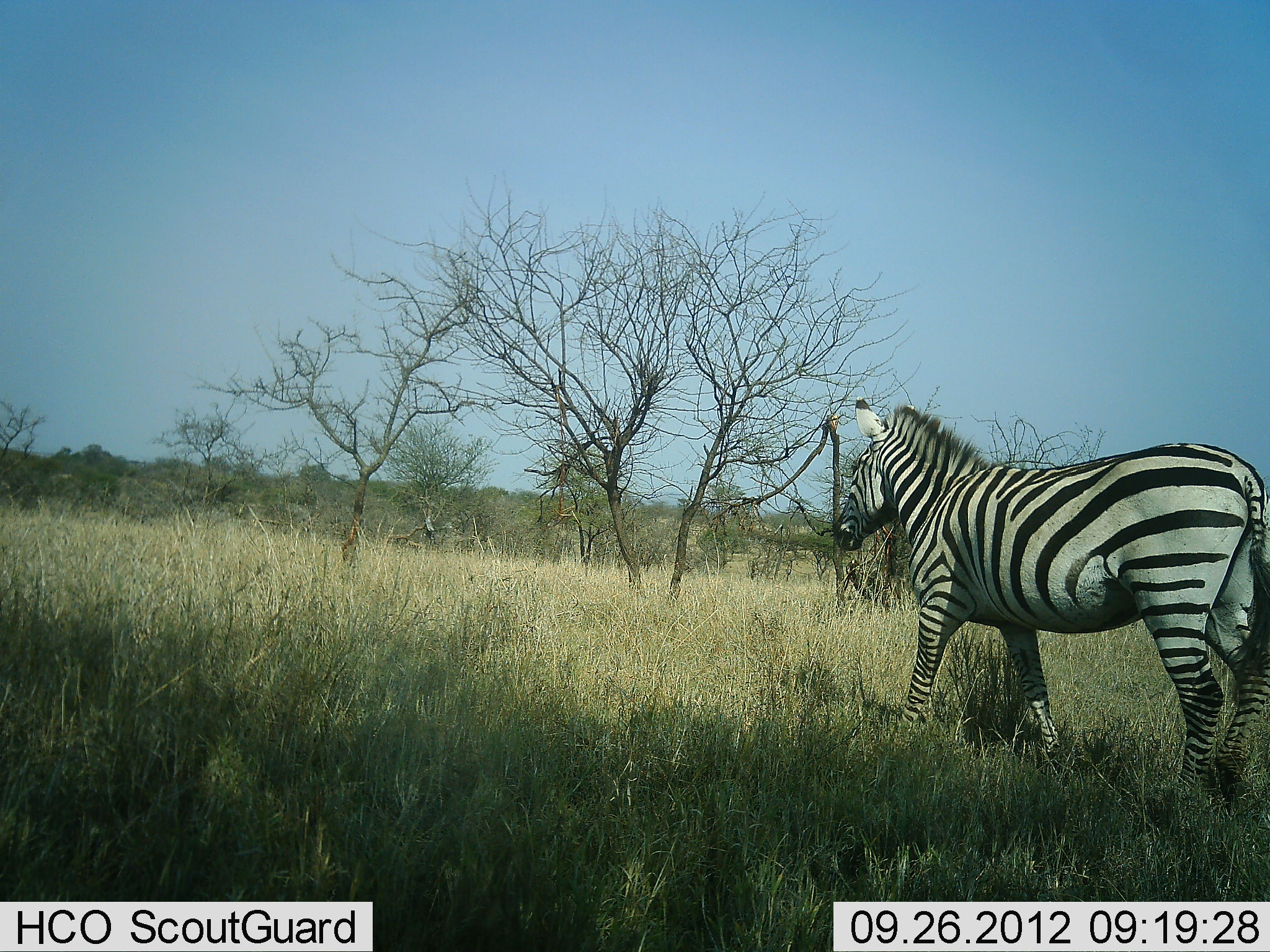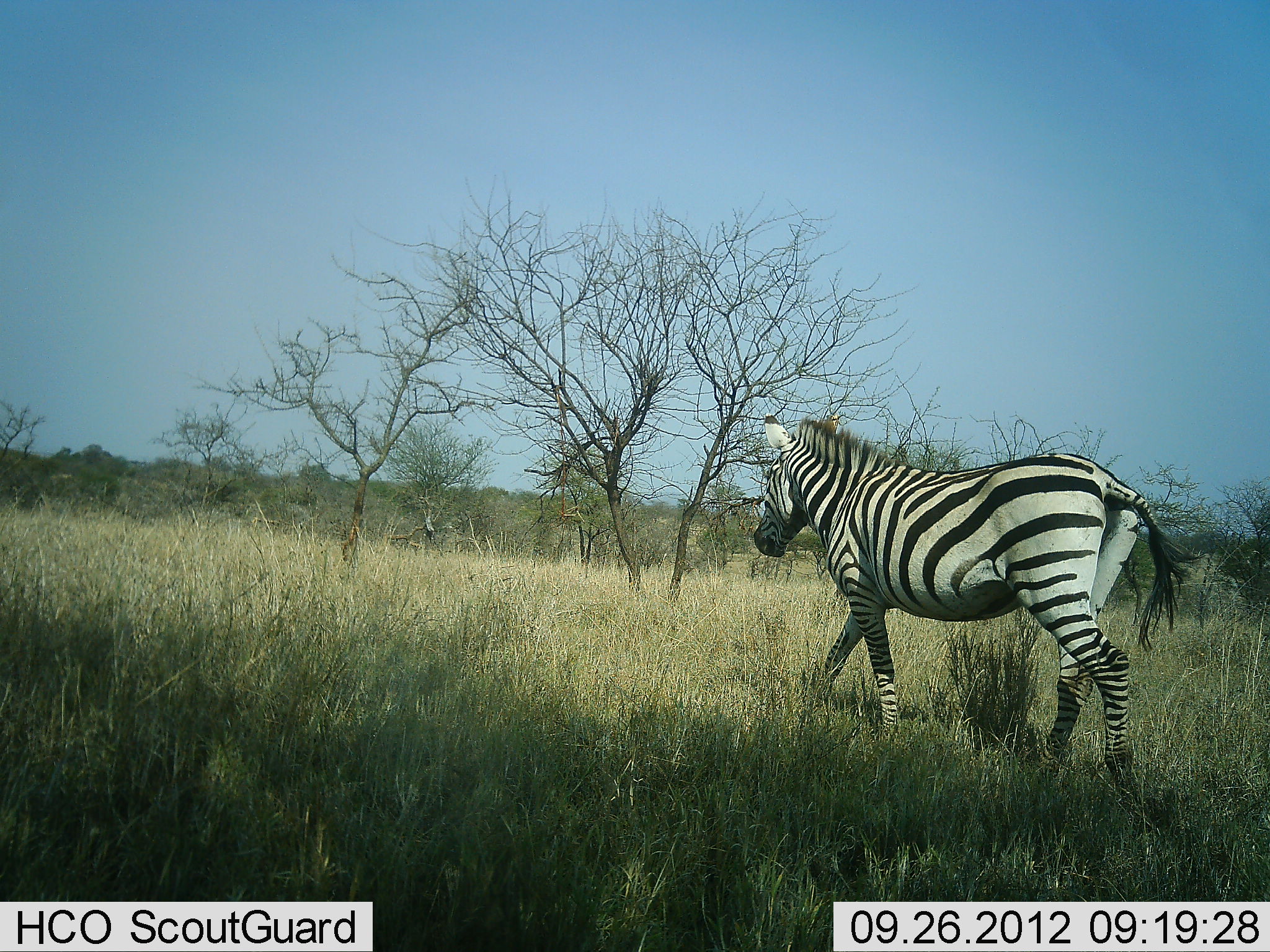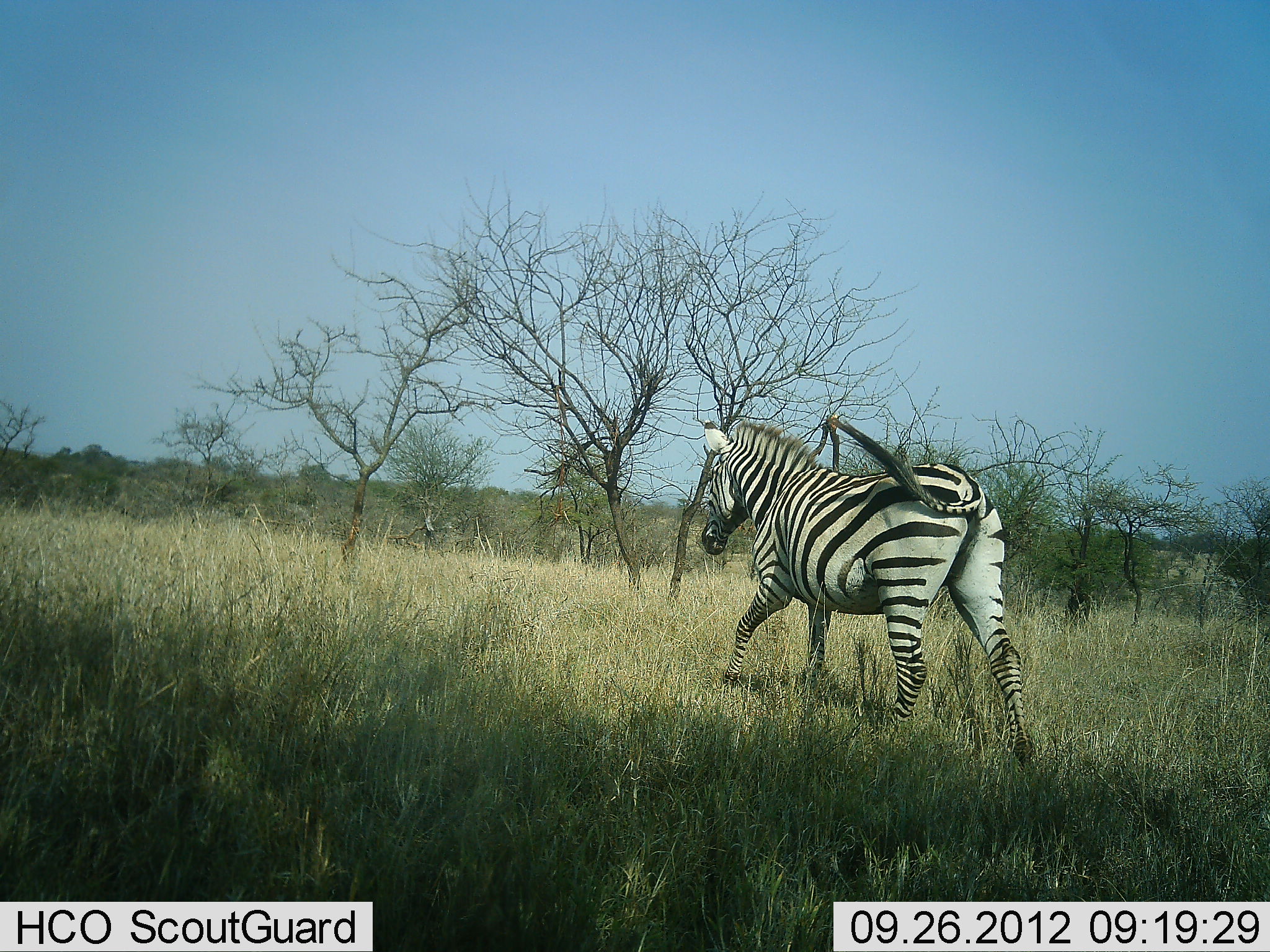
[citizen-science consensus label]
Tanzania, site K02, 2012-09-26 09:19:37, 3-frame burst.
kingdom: Animalia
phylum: Chordata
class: Mammalia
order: Perissodactyla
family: Equidae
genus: Equus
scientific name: Equus quagga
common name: plains zebra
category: zebra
Zebra (plains zebra) (Equus quagga), count 1. Behavior (volunteer vote fractions): standing 0%, resting 0%, moving 100%, interacting 0%. Young present (vote fraction): 0%. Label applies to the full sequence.